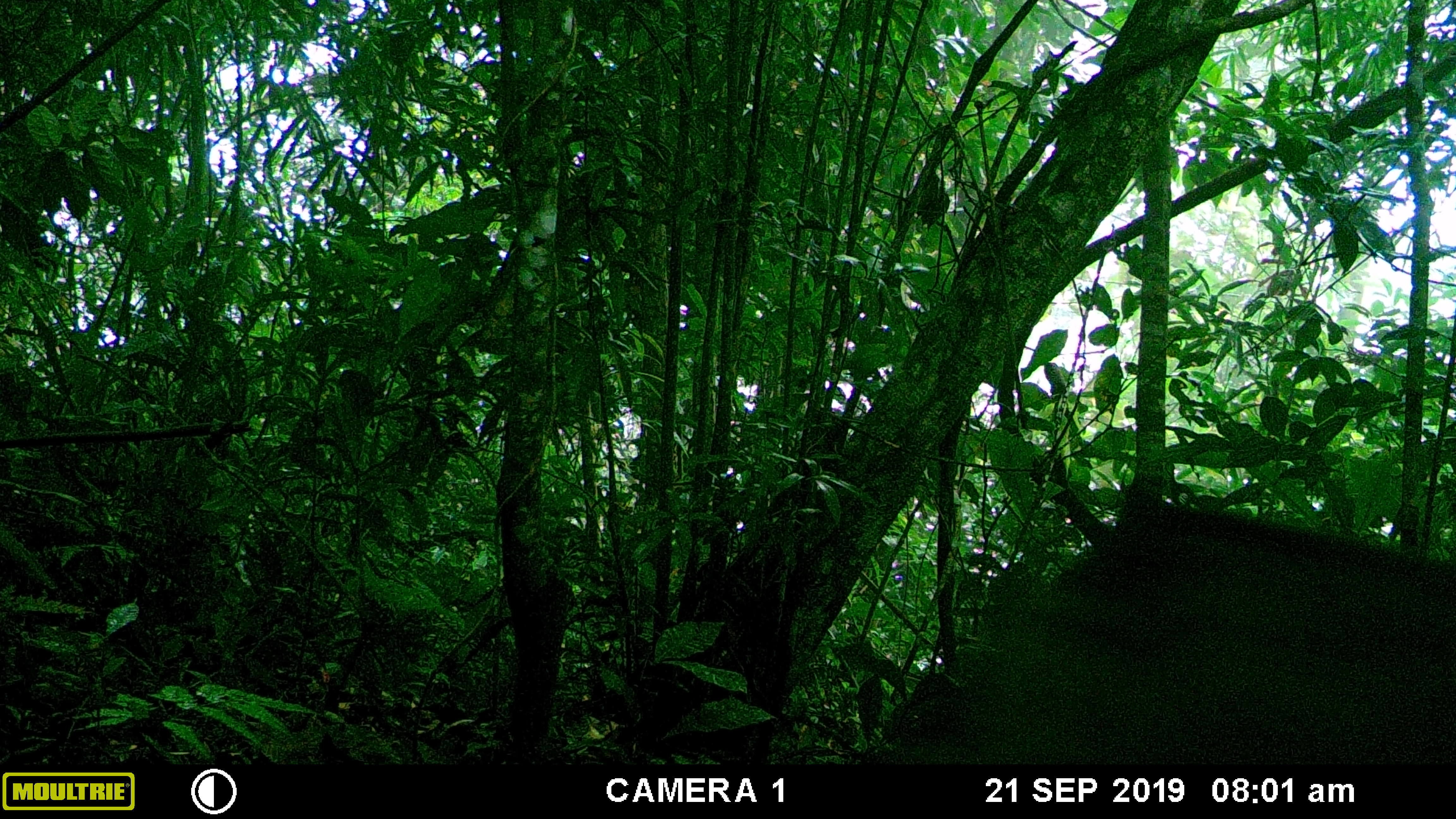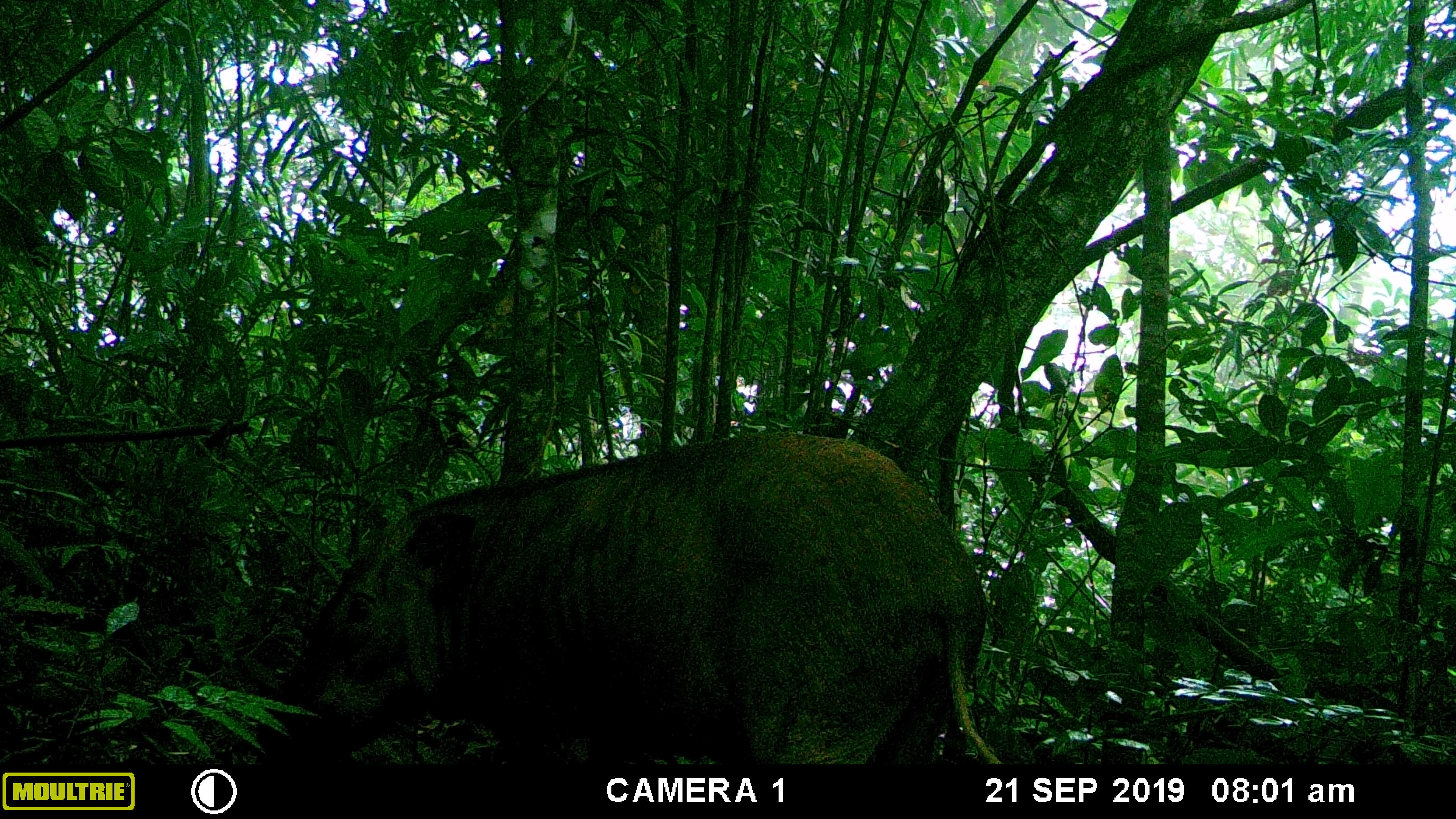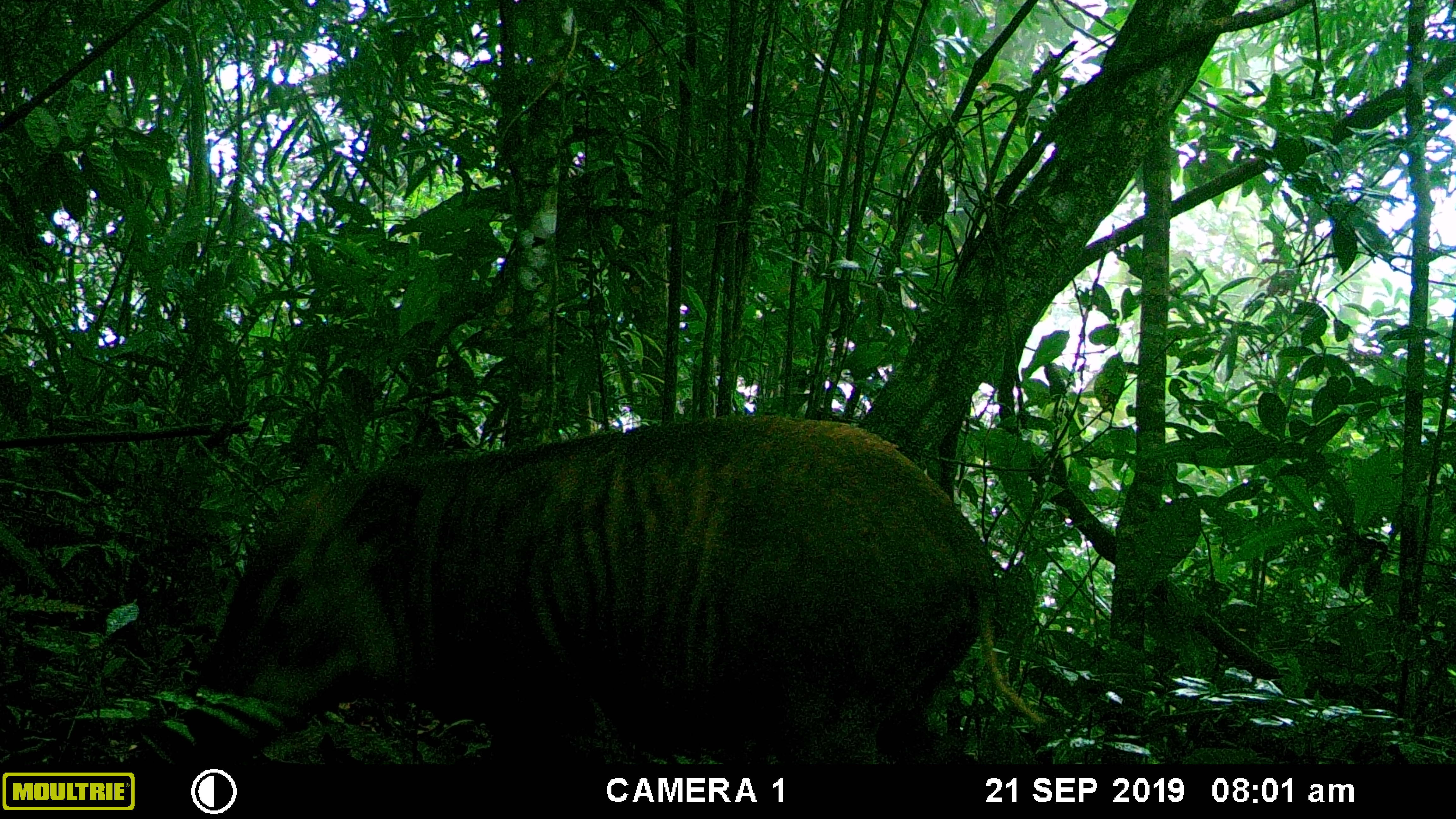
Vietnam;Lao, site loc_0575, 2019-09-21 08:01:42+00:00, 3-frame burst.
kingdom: Animalia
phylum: Chordata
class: Mammalia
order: Artiodactyla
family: Suidae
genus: Sus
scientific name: Sus scrofa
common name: eurasian wild pig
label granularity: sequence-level